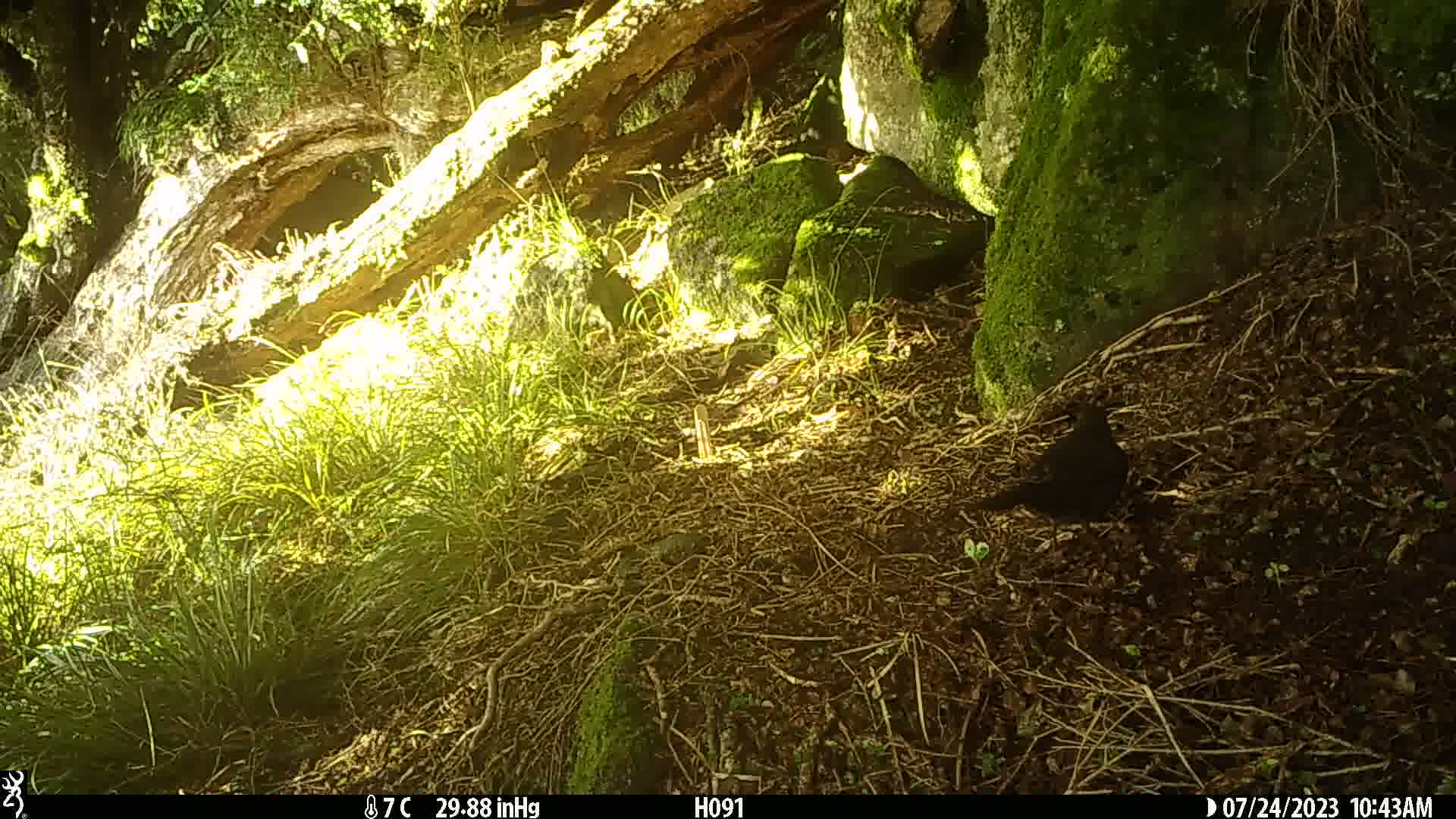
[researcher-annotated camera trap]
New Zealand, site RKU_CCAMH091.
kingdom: Animalia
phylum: Chordata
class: Aves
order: Passeriformes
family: Turdidae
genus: Turdus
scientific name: Turdus merula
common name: eurasian blackbird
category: blackbird